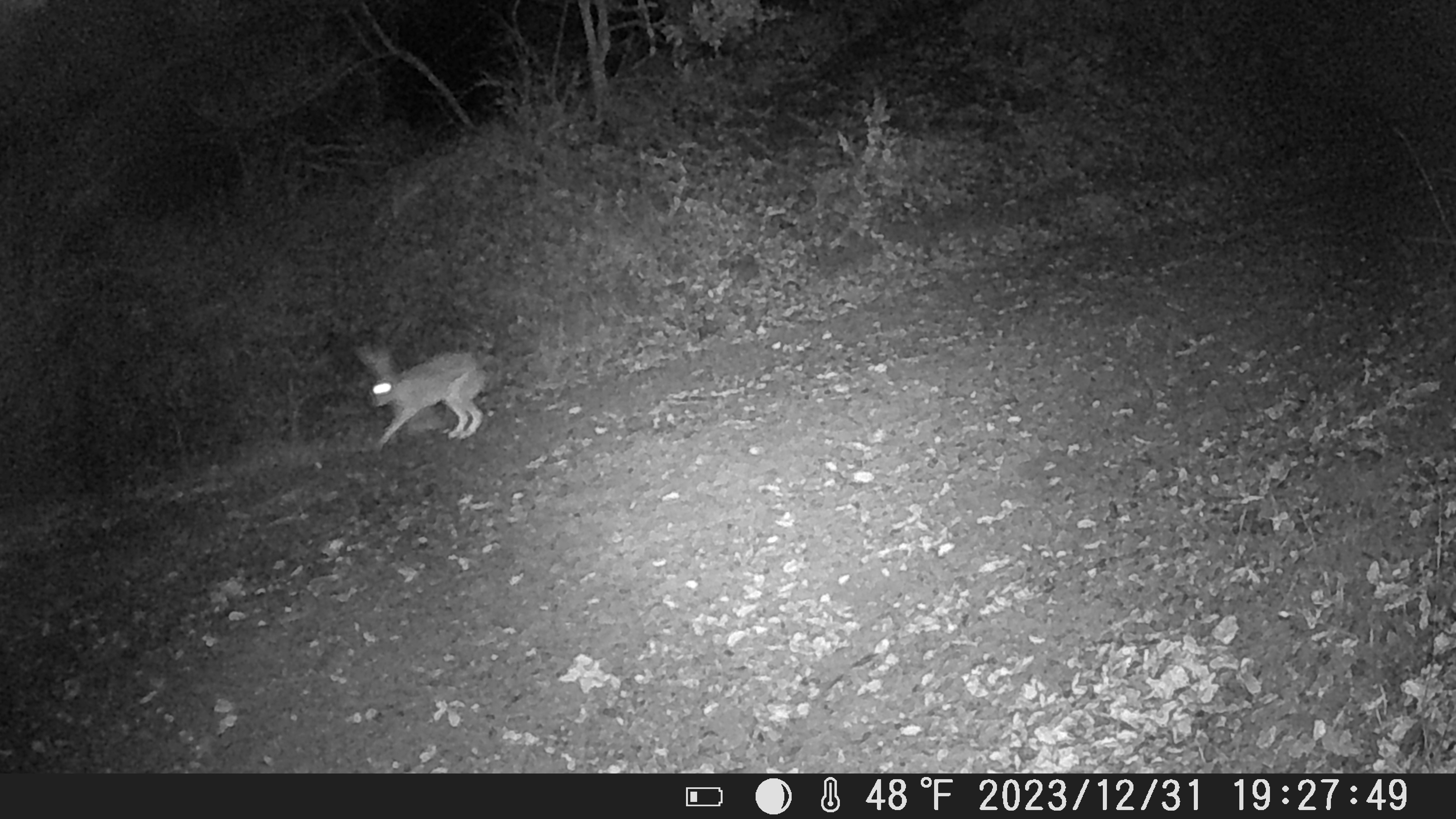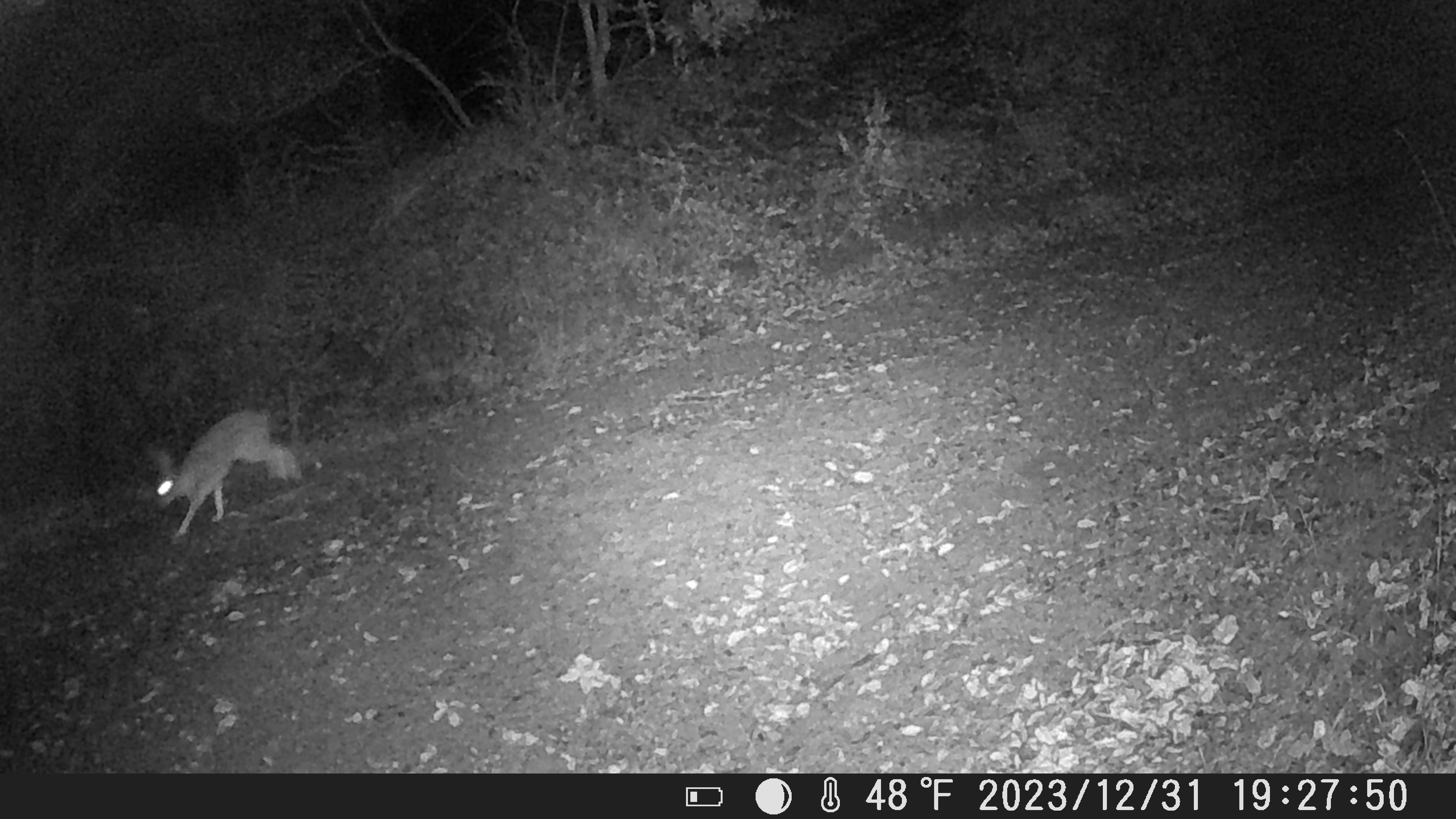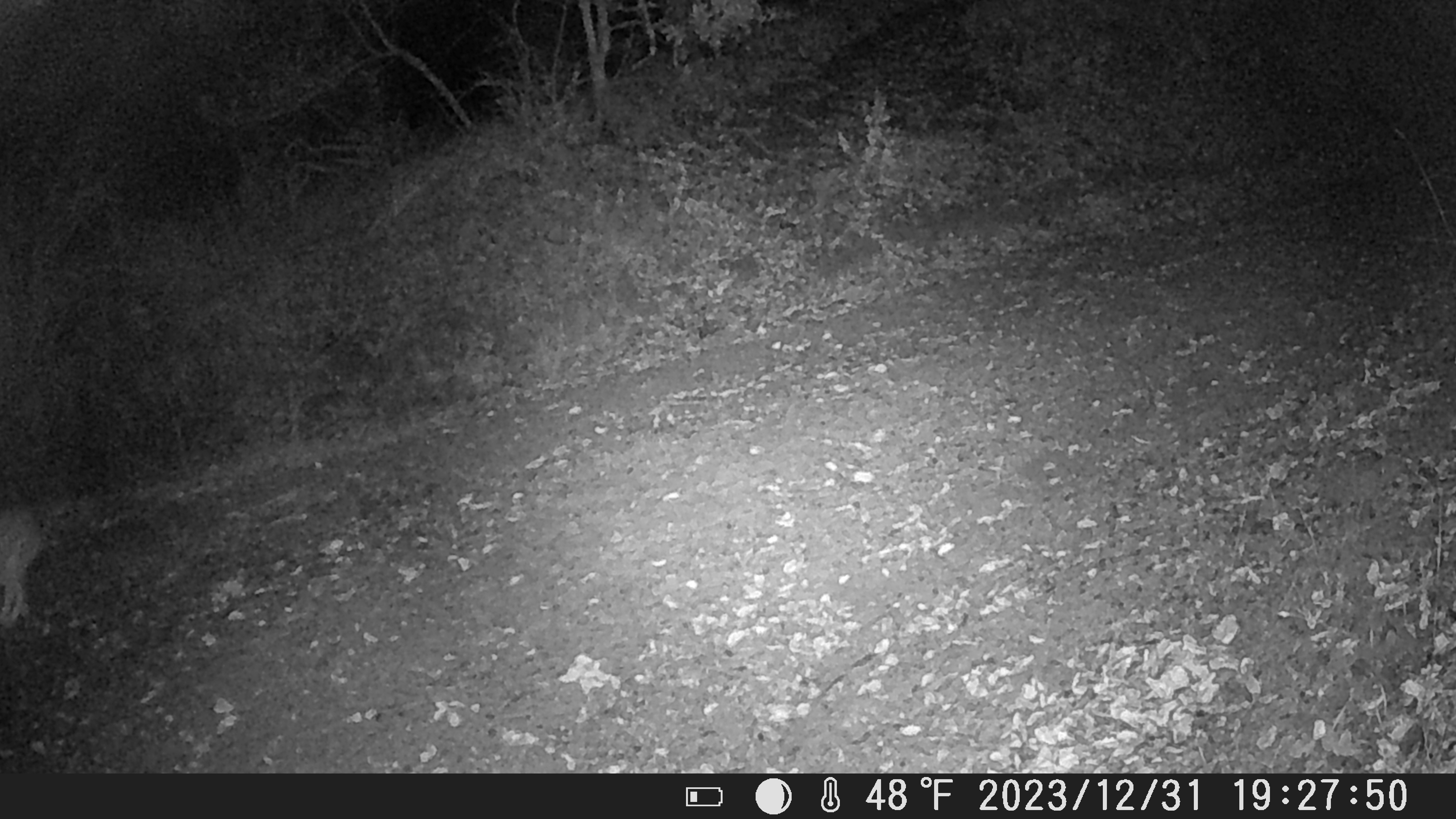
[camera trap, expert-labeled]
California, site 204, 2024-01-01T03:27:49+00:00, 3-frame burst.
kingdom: Animalia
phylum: Chordata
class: Mammalia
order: Lagomorpha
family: Leporidae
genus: Lepus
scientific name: Lepus californicus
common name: black-tailed jackrabbit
Black-tailed jackrabbit (Lepus californicus).